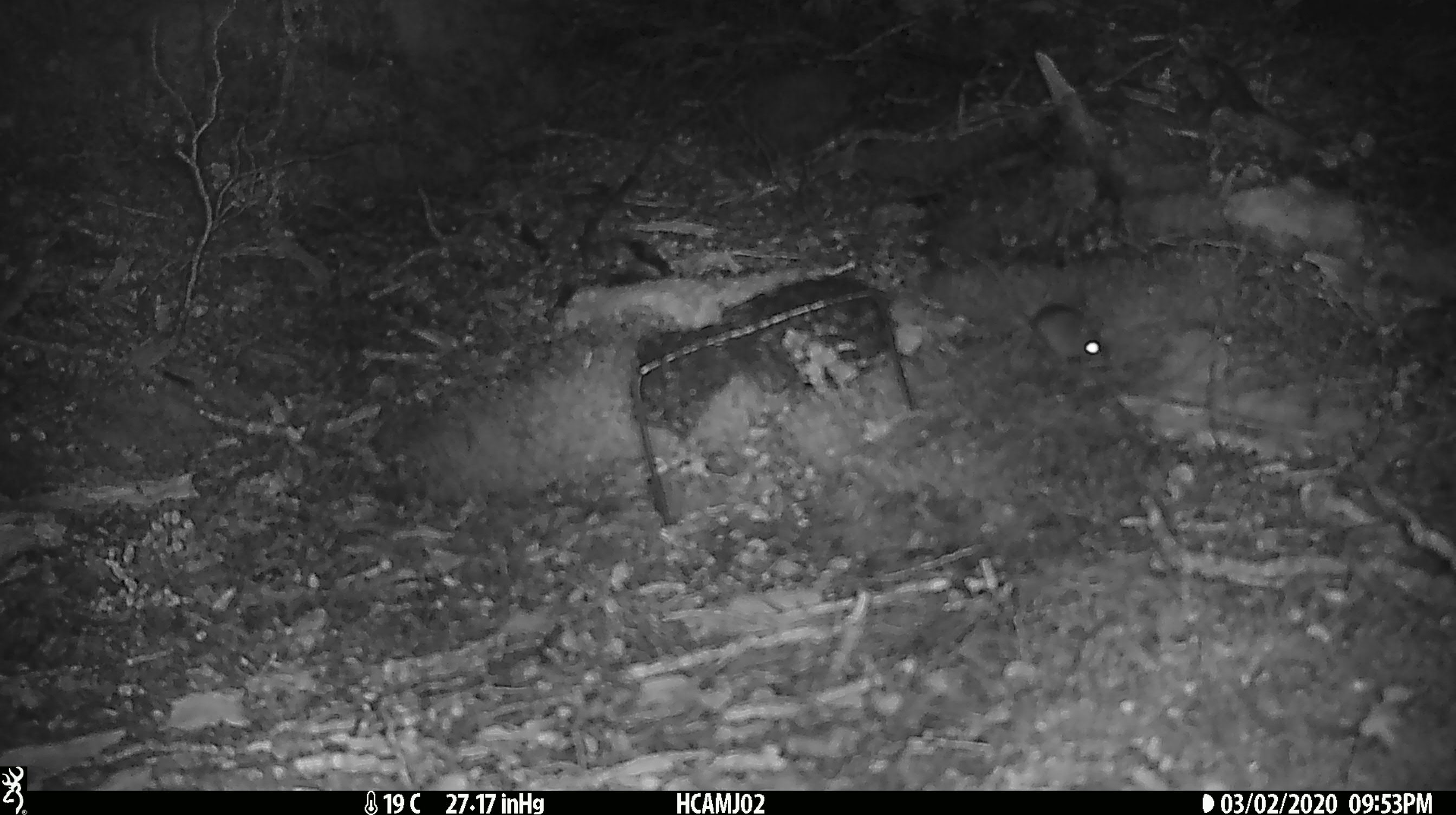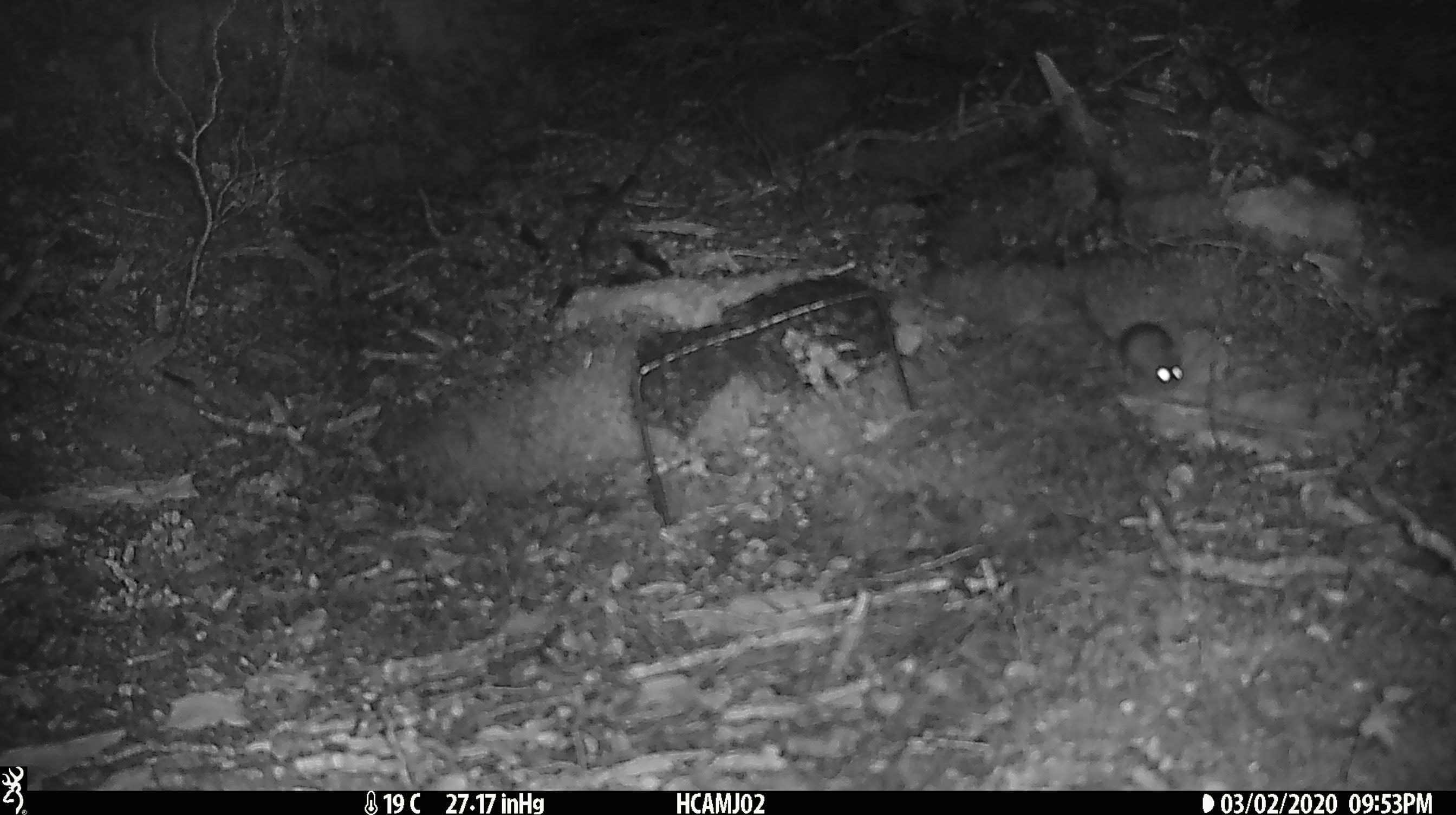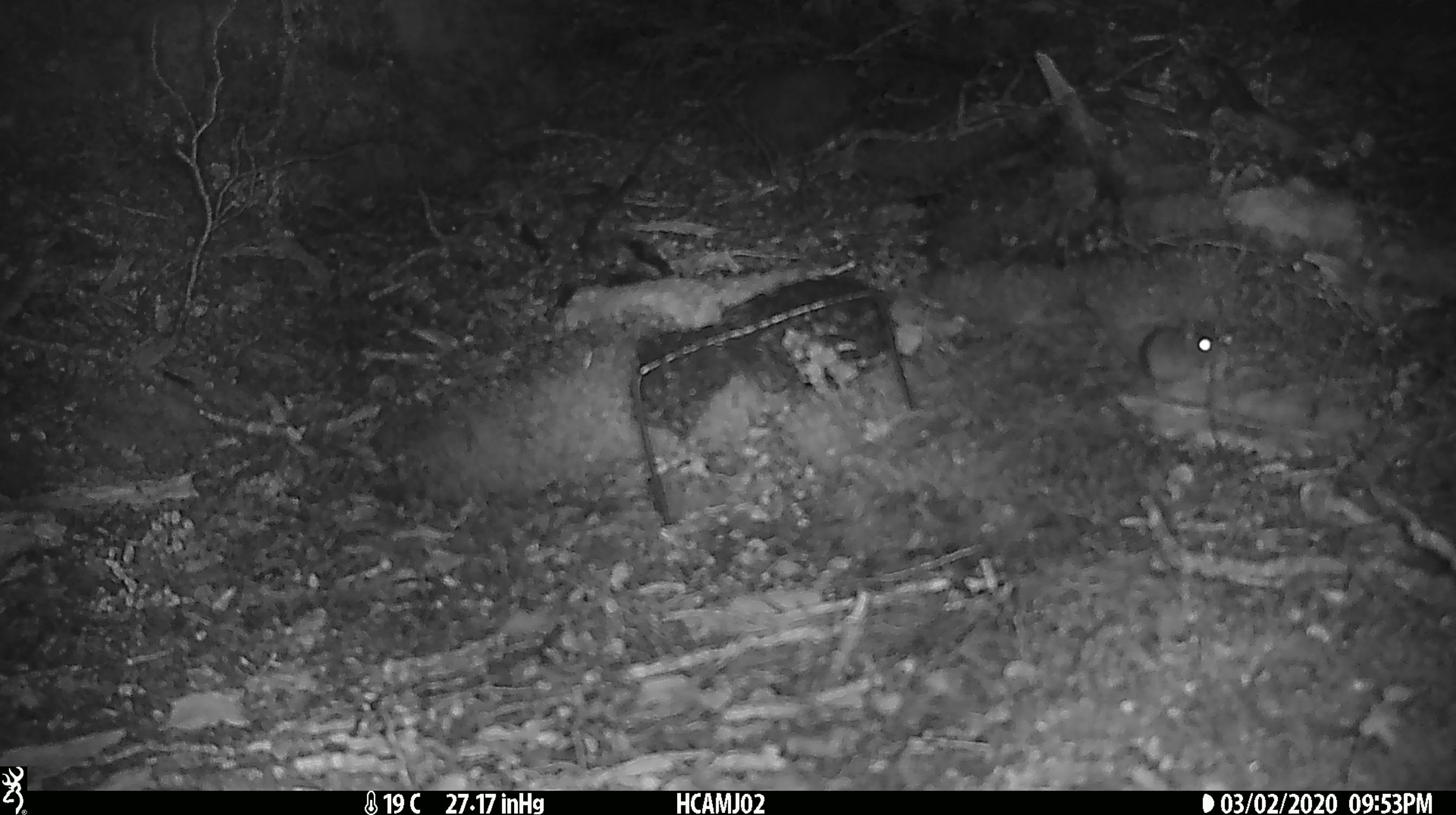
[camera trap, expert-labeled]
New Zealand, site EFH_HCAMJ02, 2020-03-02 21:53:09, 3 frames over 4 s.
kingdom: Animalia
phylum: Chordata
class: Mammalia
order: Rodentia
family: Muridae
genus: Mus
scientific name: Mus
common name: mouse